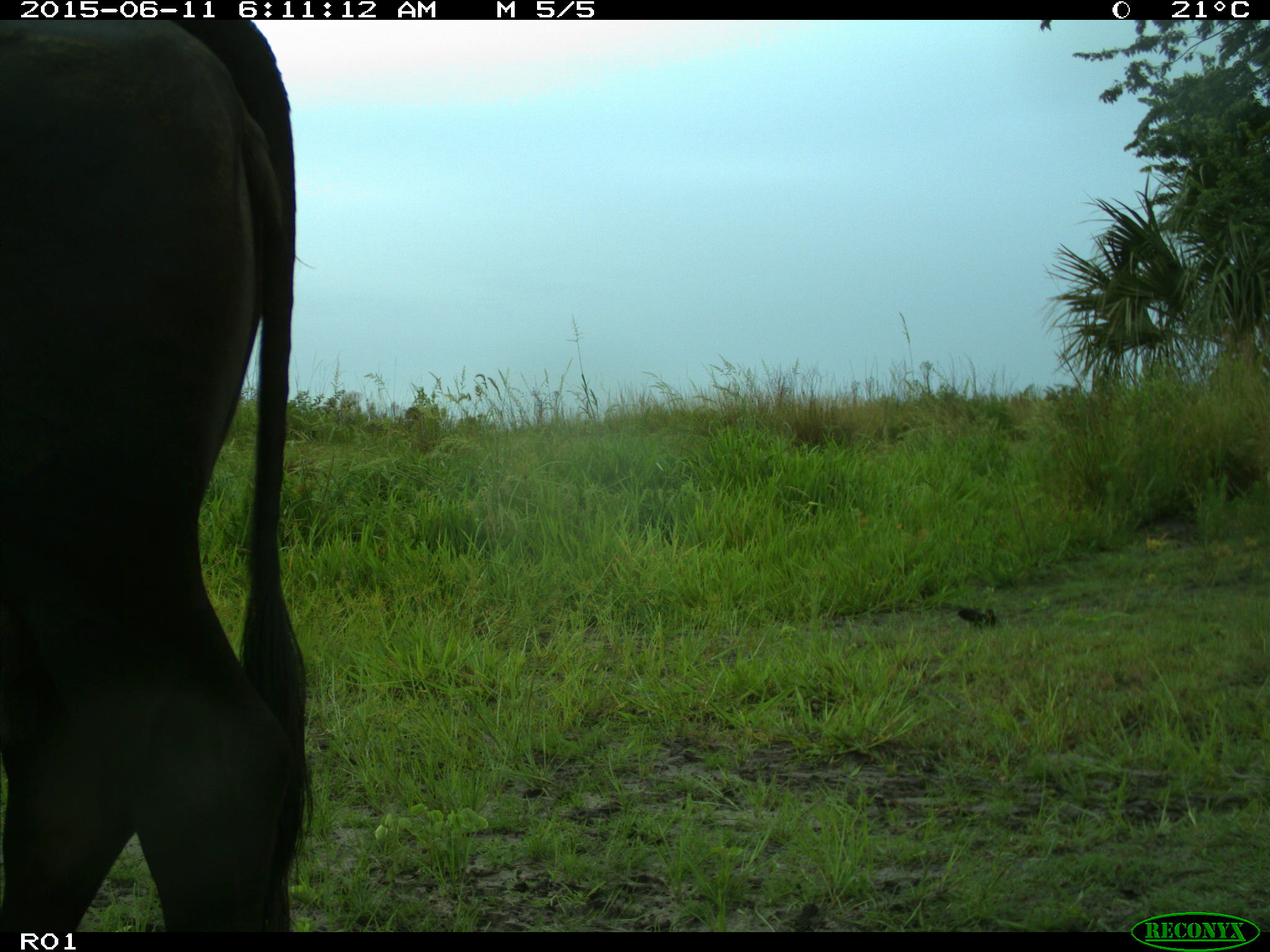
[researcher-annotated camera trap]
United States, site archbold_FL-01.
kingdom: Animalia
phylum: Chordata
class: Mammalia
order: Artiodactyla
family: Bovidae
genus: Bos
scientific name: Bos taurus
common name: domestic cow